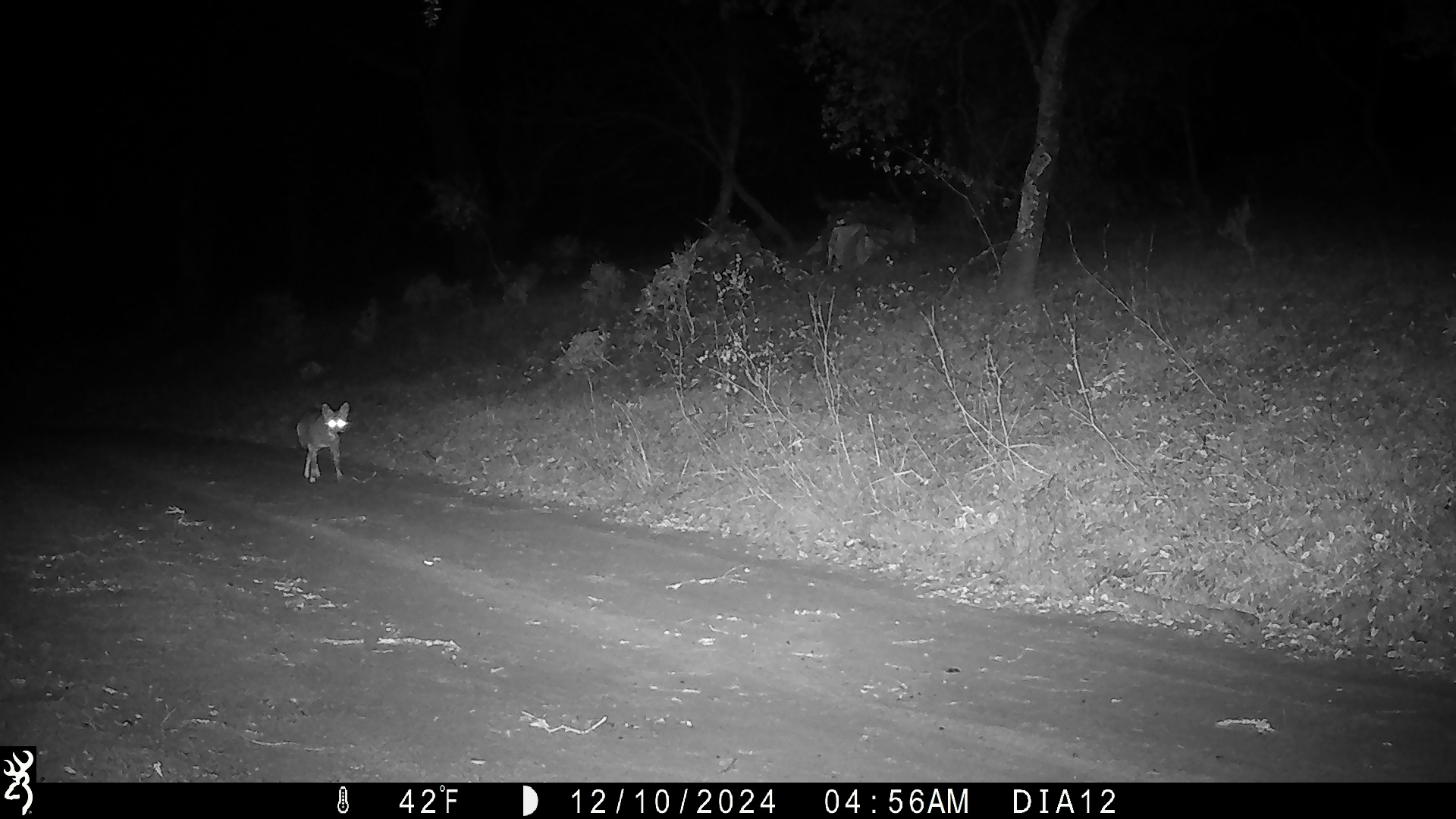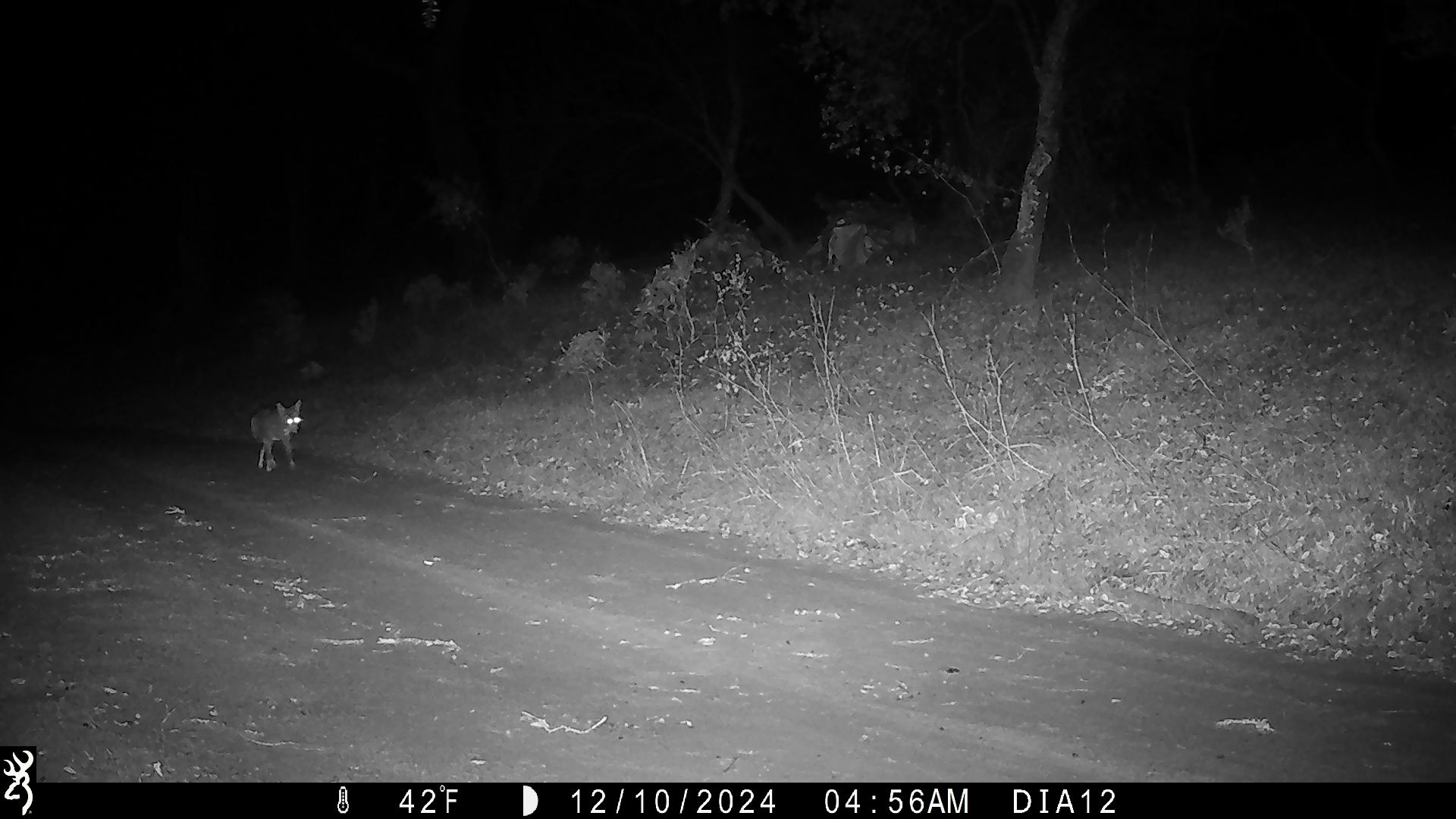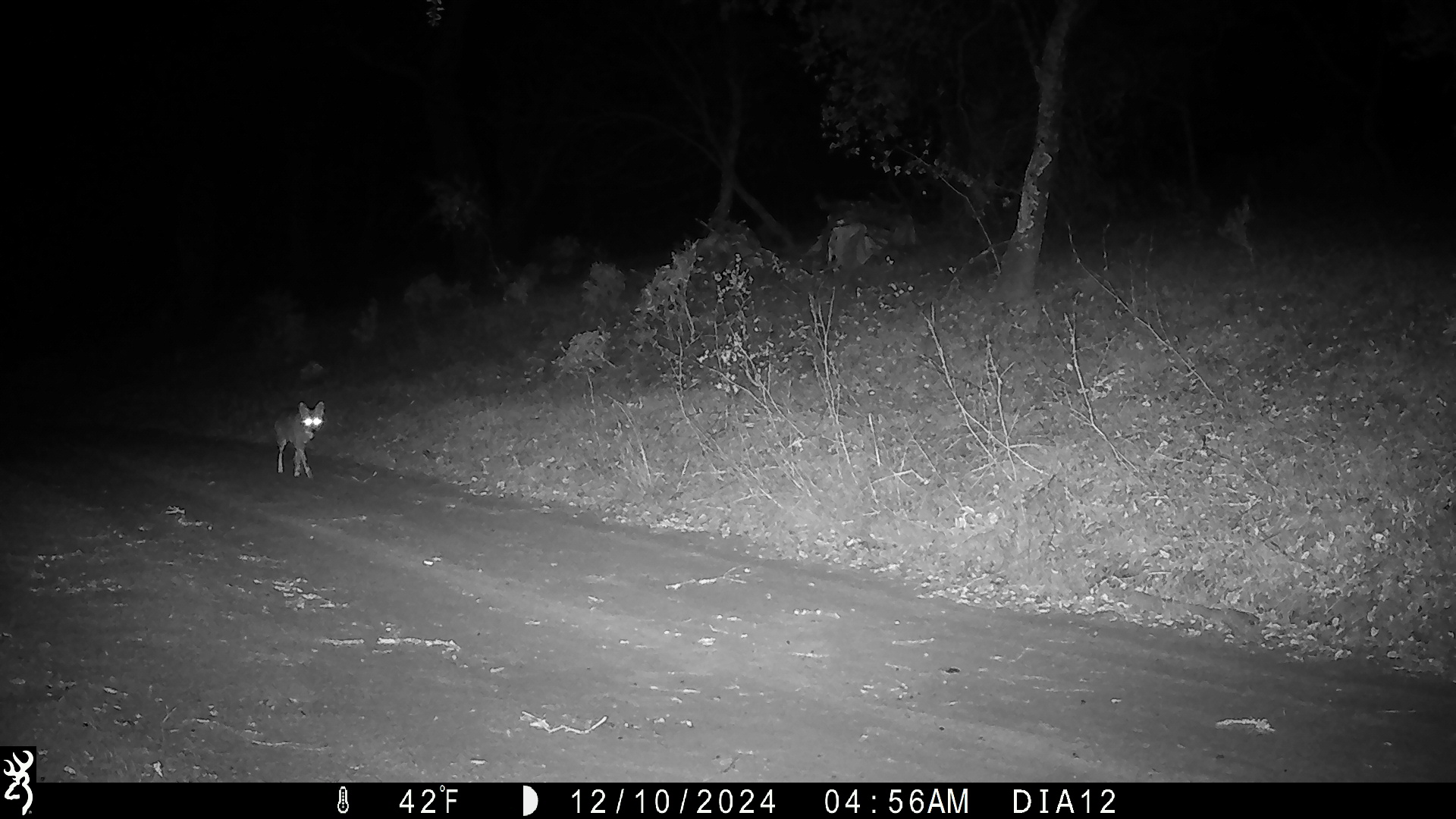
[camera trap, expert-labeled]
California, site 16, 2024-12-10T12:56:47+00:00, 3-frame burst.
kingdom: Animalia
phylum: Chordata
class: Mammalia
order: Carnivora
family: Canidae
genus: Canis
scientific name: Canis latrans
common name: coyote